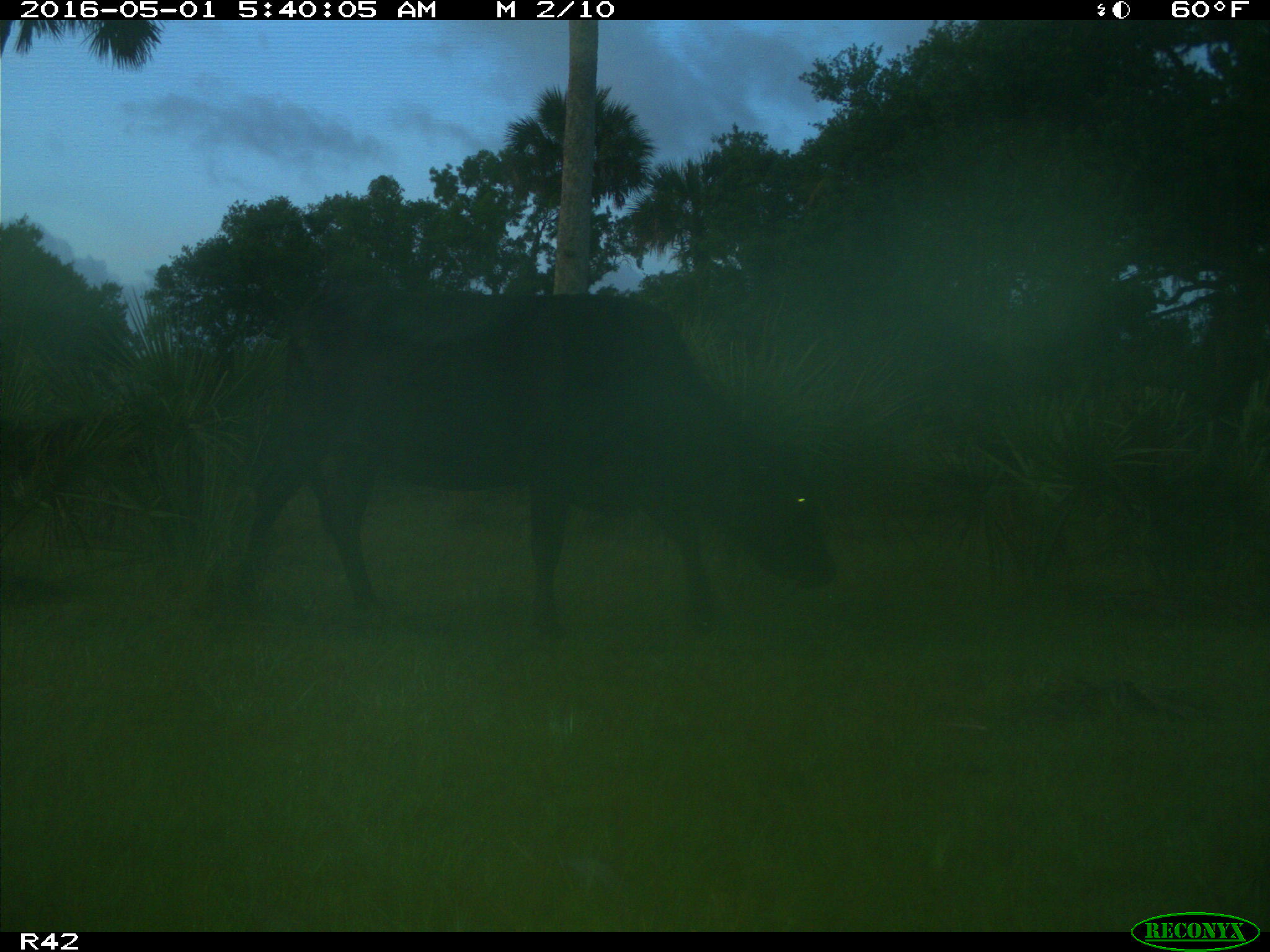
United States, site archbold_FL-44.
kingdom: Animalia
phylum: Chordata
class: Mammalia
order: Artiodactyla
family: Bovidae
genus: Bos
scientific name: Bos taurus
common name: domestic cow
Bos taurus (domestic cow).